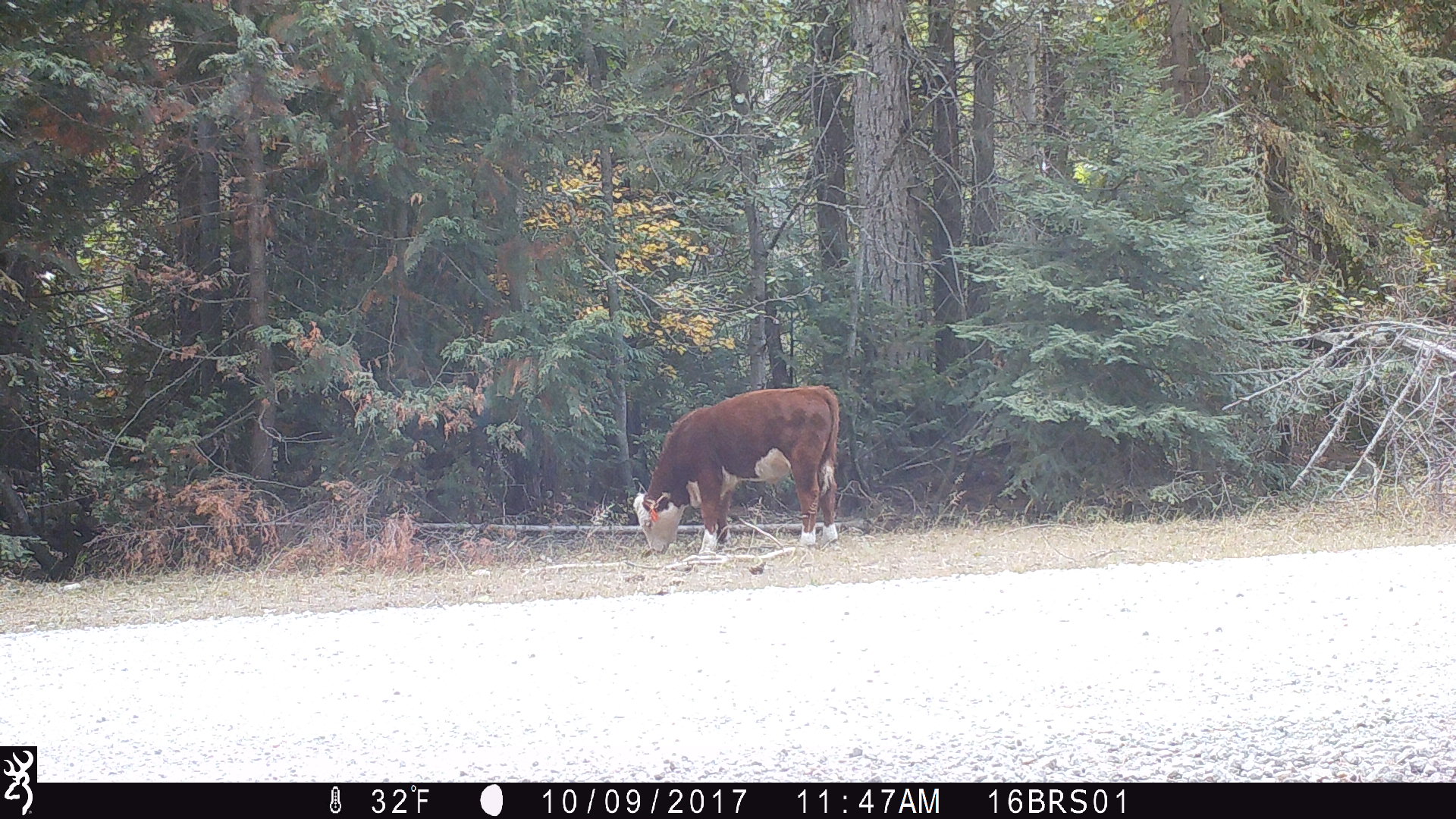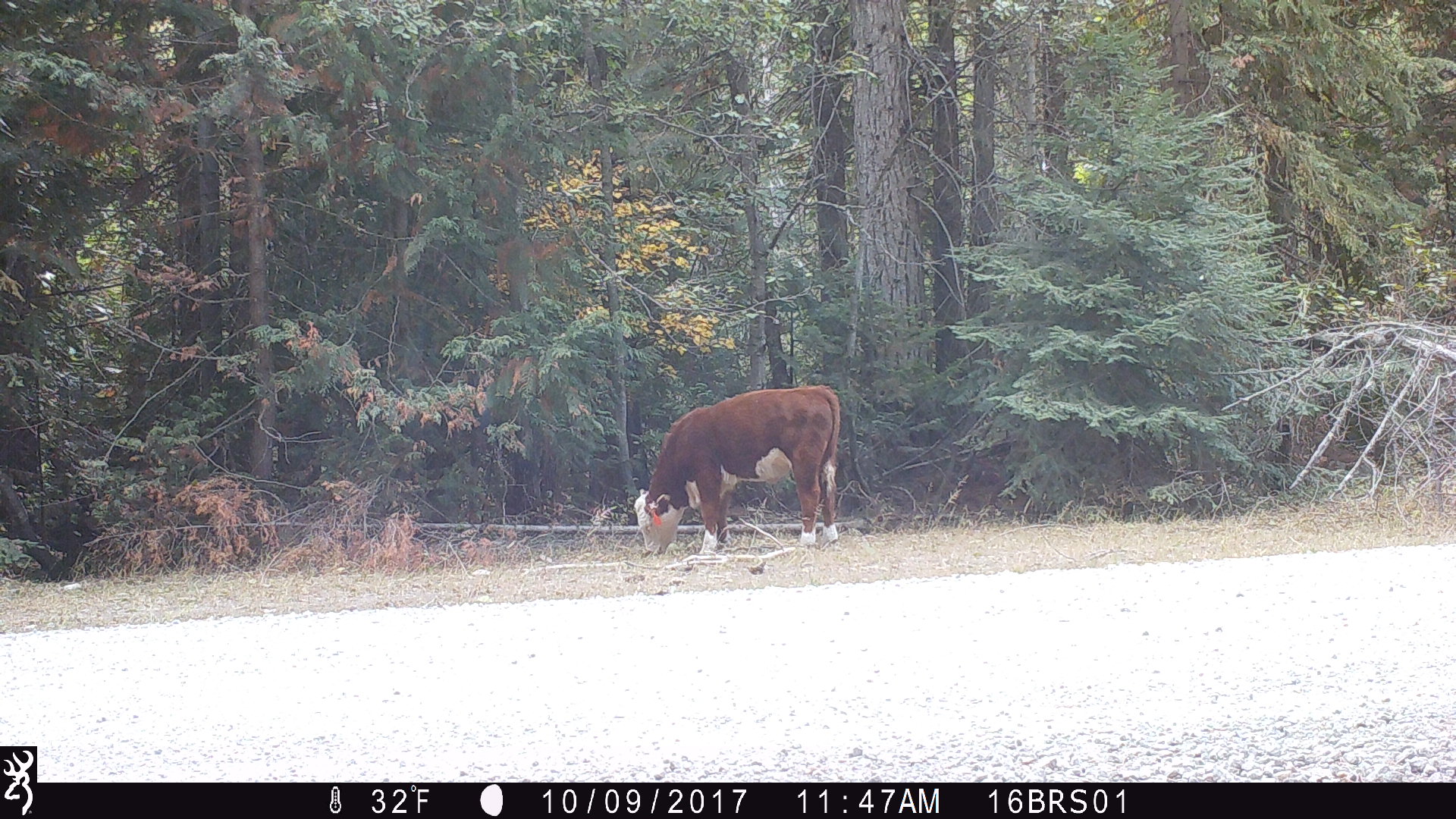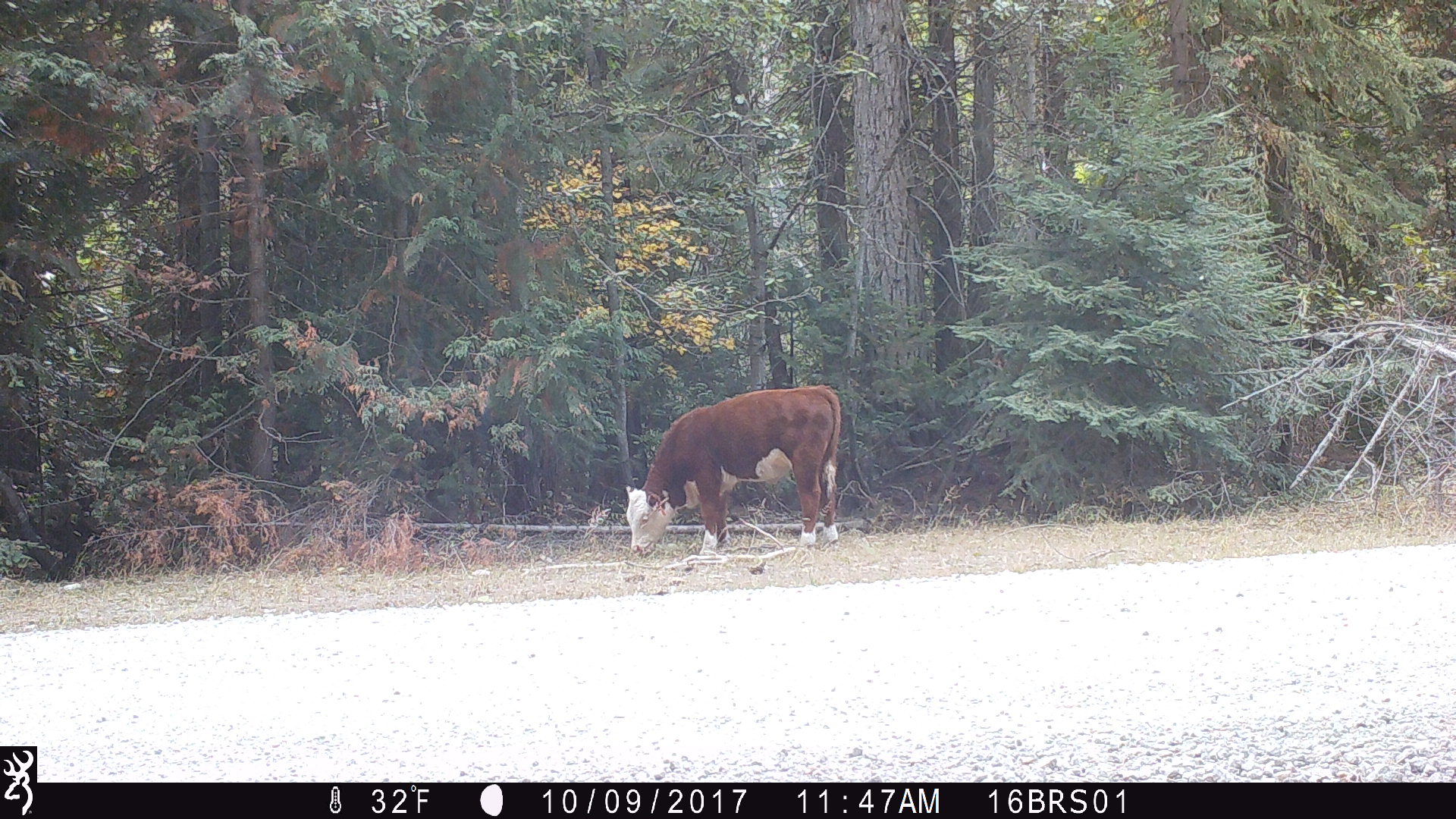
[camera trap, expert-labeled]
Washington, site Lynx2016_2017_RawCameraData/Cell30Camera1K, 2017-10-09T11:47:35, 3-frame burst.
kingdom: Animalia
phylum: Chordata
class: Mammalia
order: Artiodactyla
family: Bovidae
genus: Bos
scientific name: Bos taurus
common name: domestic cattle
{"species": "domestic cattle (Bos taurus)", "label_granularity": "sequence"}